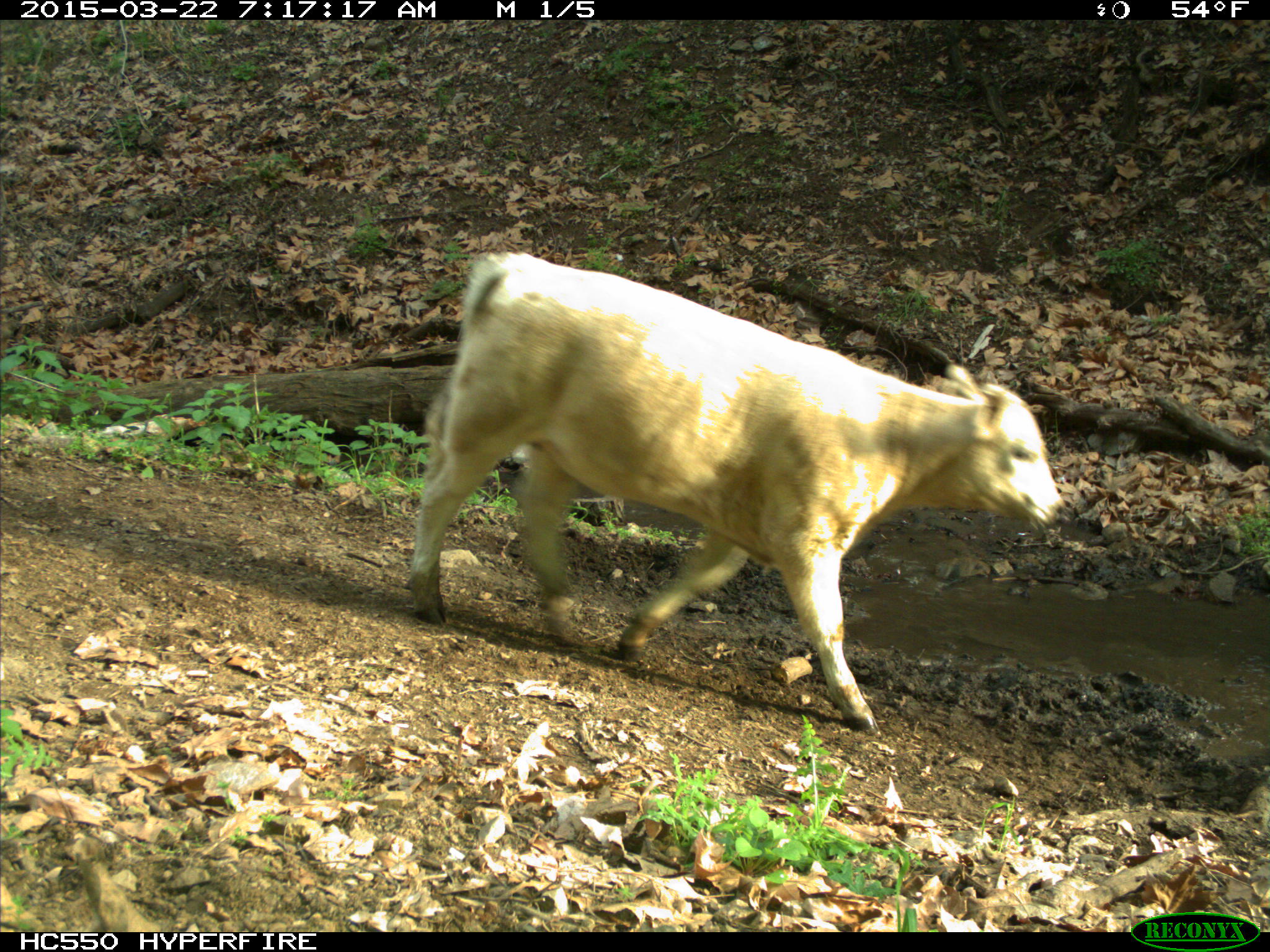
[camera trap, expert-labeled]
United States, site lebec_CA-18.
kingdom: Animalia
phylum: Chordata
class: Mammalia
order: Artiodactyla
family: Bovidae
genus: Bos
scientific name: Bos taurus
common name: domestic cow